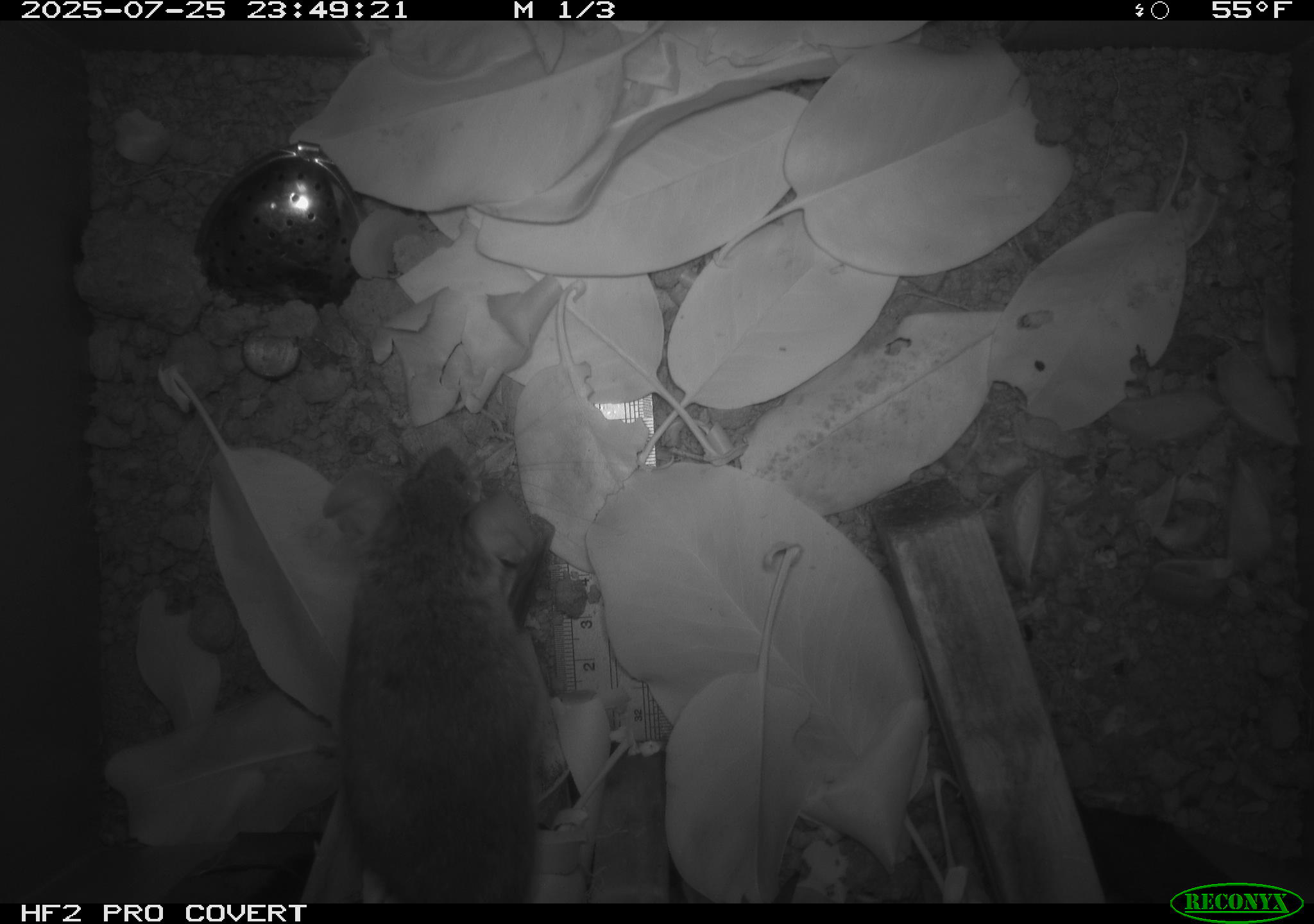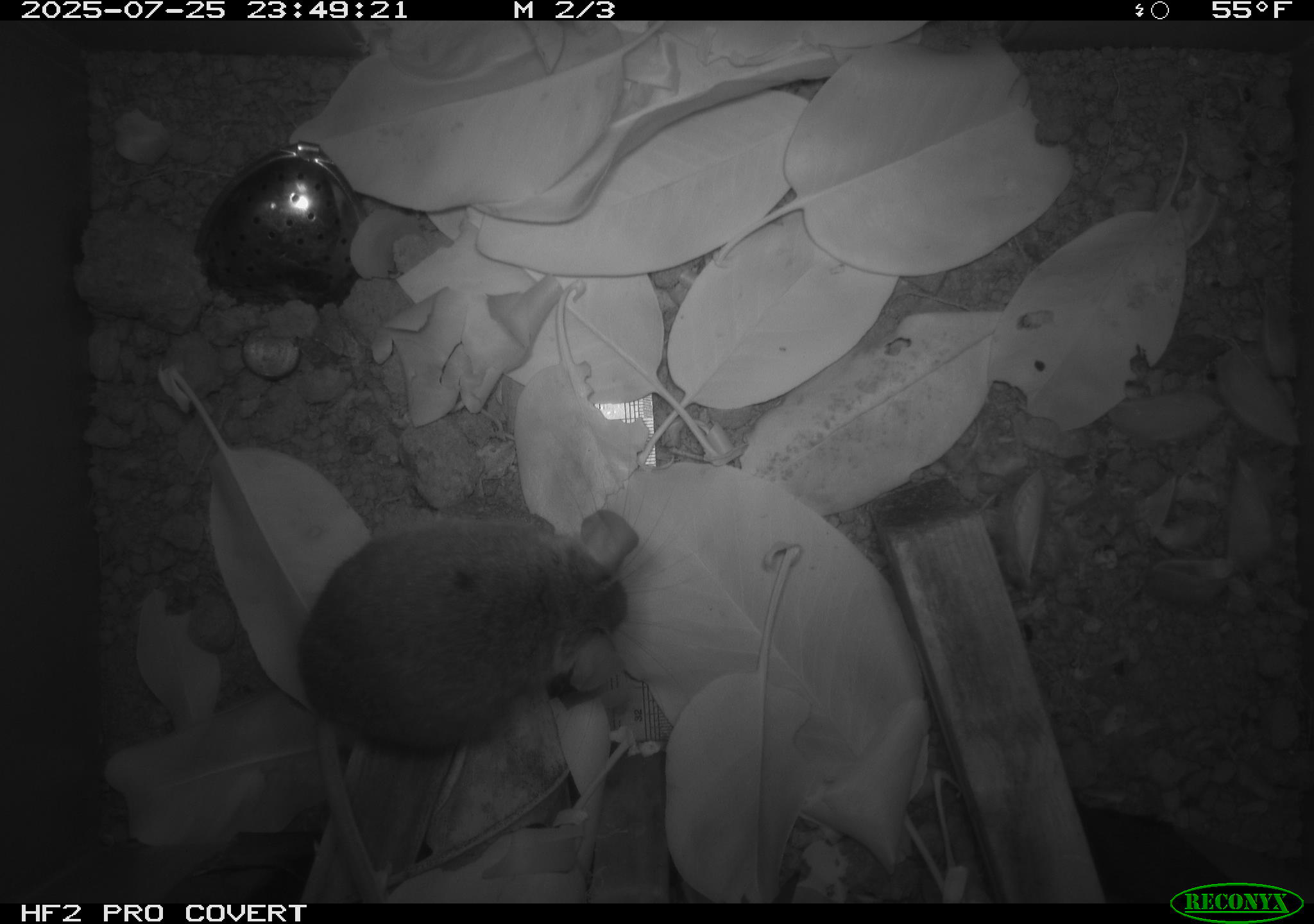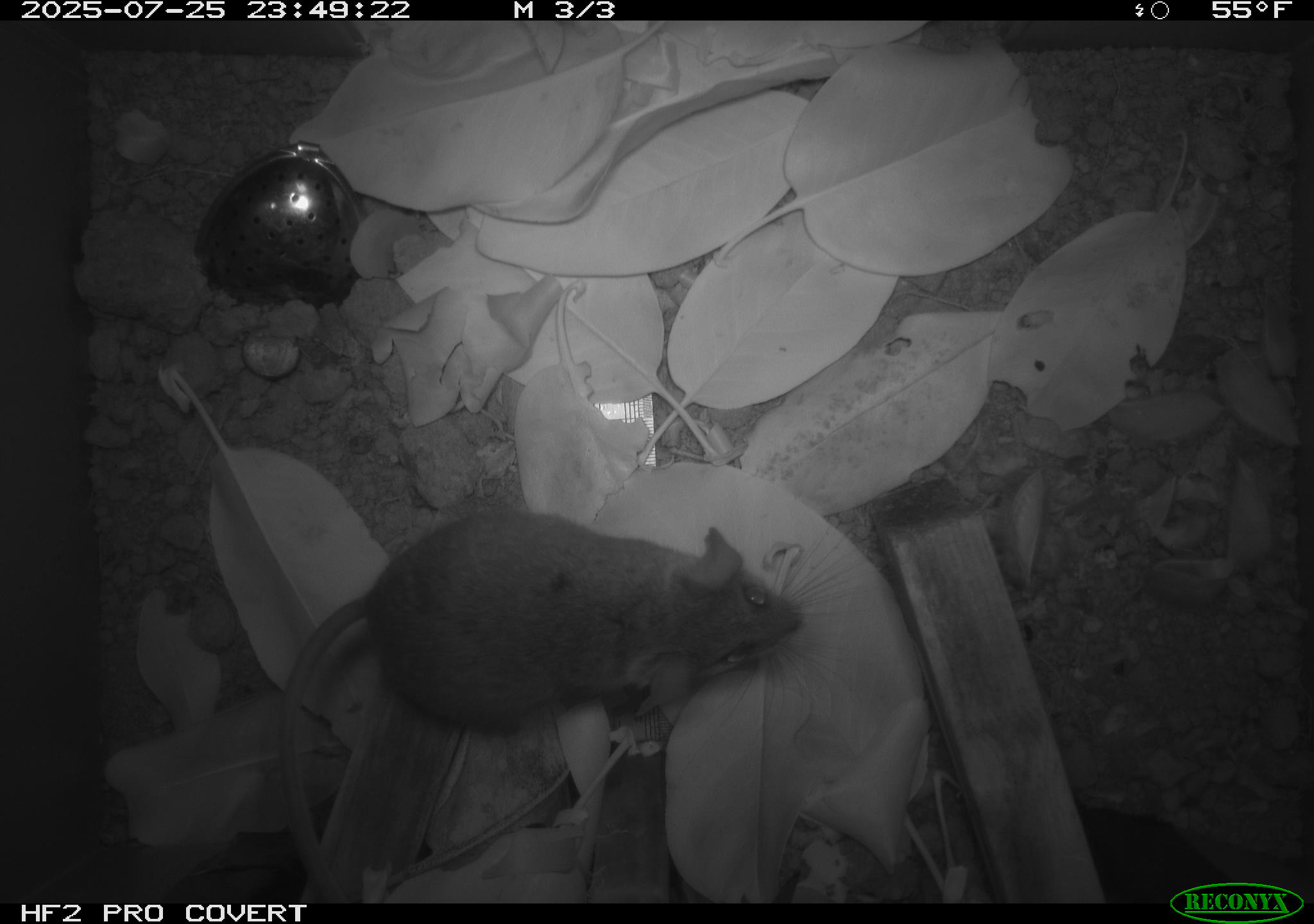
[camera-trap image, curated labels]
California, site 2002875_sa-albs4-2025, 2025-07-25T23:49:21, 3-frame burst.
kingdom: Animalia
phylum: Chordata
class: Mammalia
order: Rodentia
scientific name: Rodentia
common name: mouse species